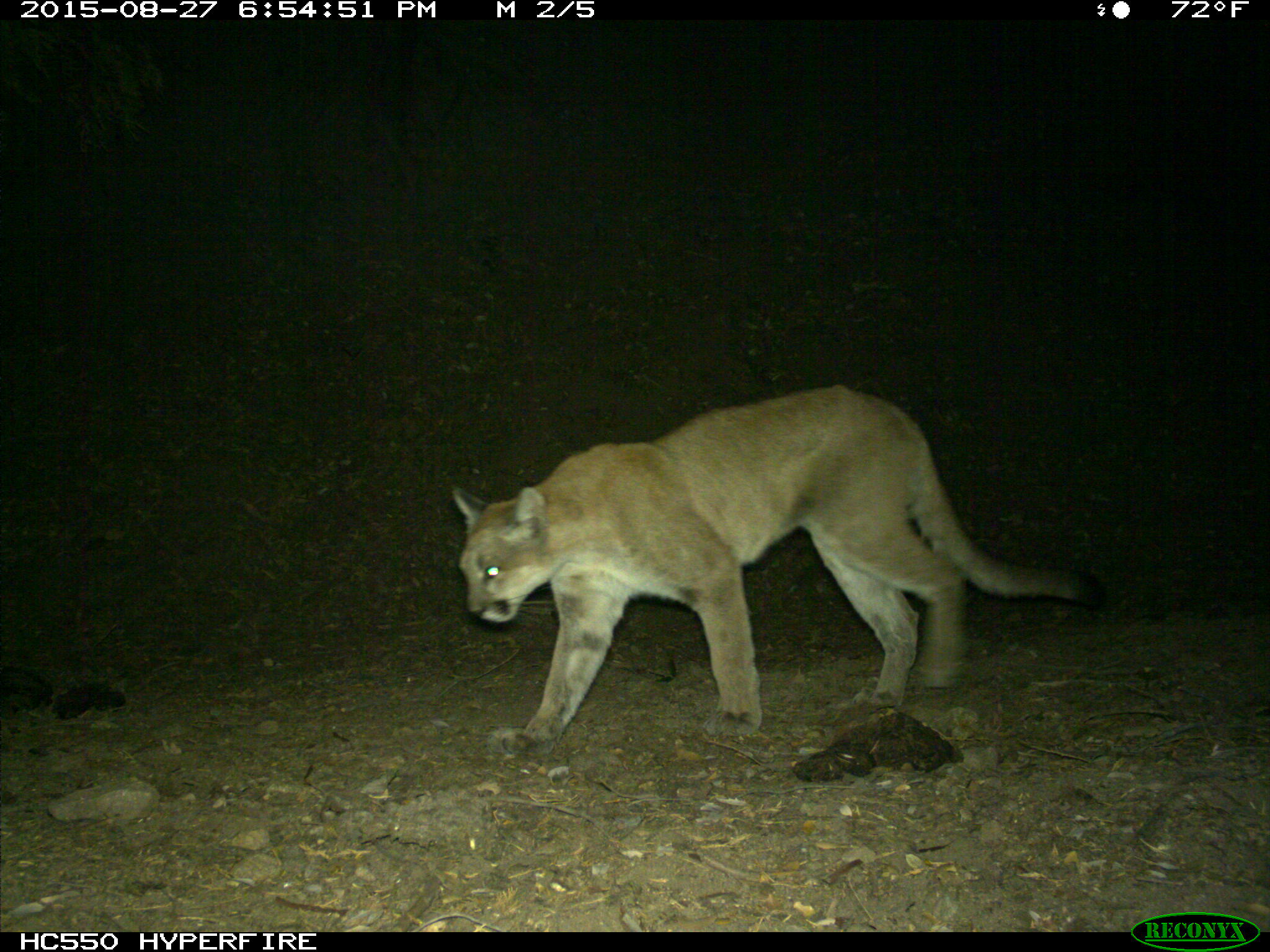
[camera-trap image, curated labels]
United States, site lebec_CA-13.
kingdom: Animalia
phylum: Chordata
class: Mammalia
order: Carnivora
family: Felidae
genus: Puma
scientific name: Puma concolor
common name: mountain lion